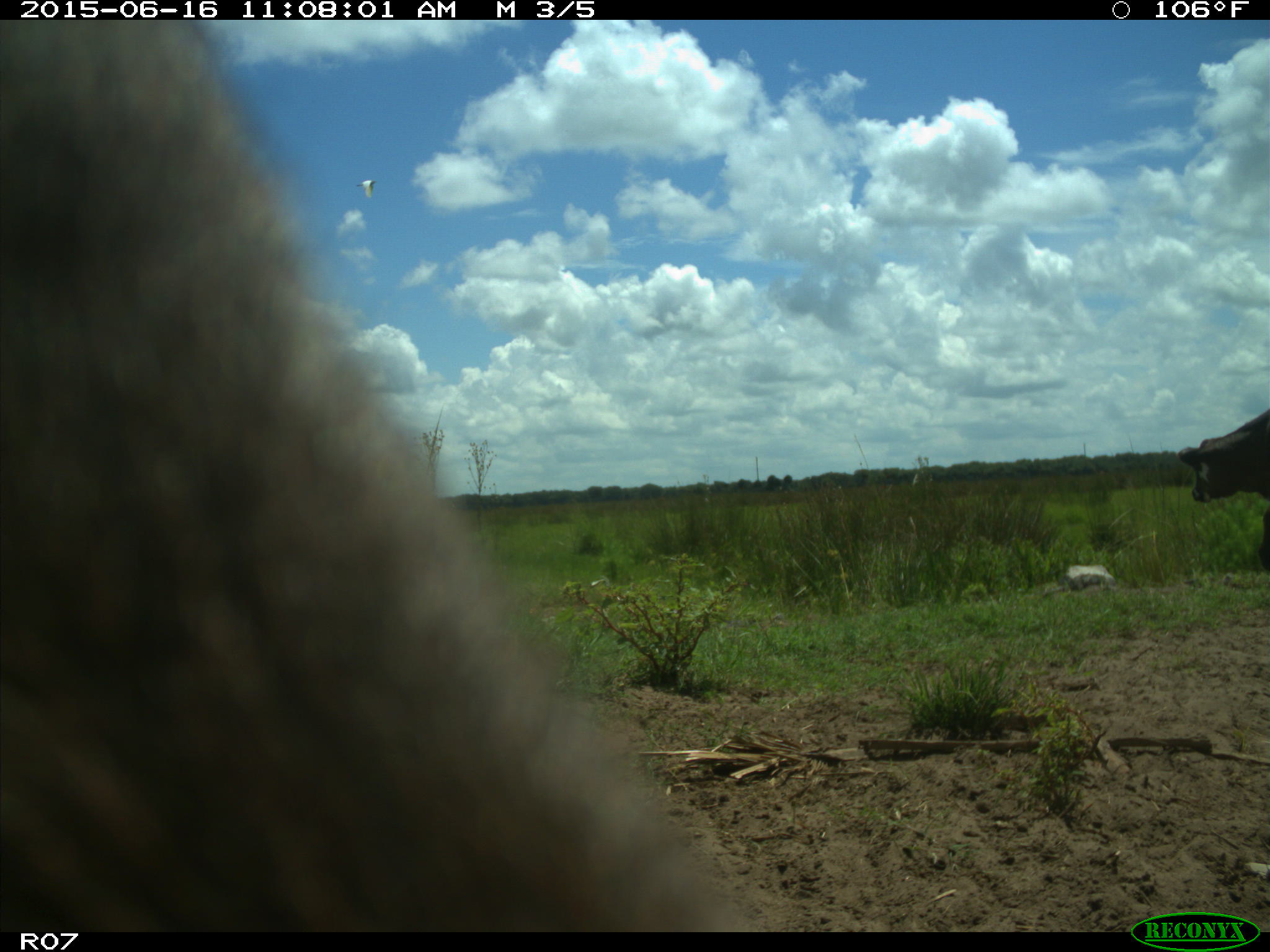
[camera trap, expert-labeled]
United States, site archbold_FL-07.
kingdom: Animalia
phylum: Chordata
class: Mammalia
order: Artiodactyla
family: Bovidae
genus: Bos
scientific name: Bos taurus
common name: domestic cow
Bos taurus (domestic cow).